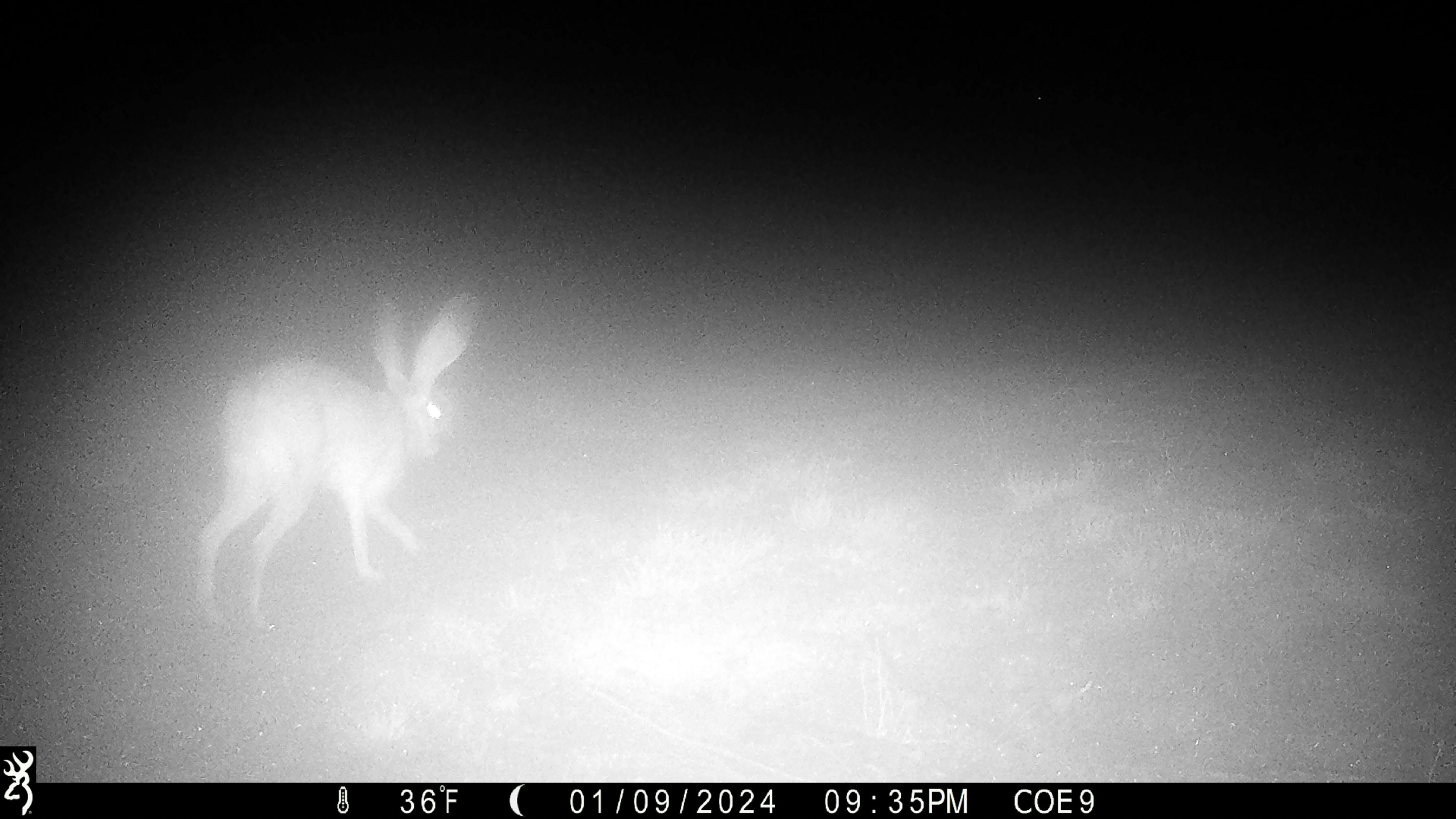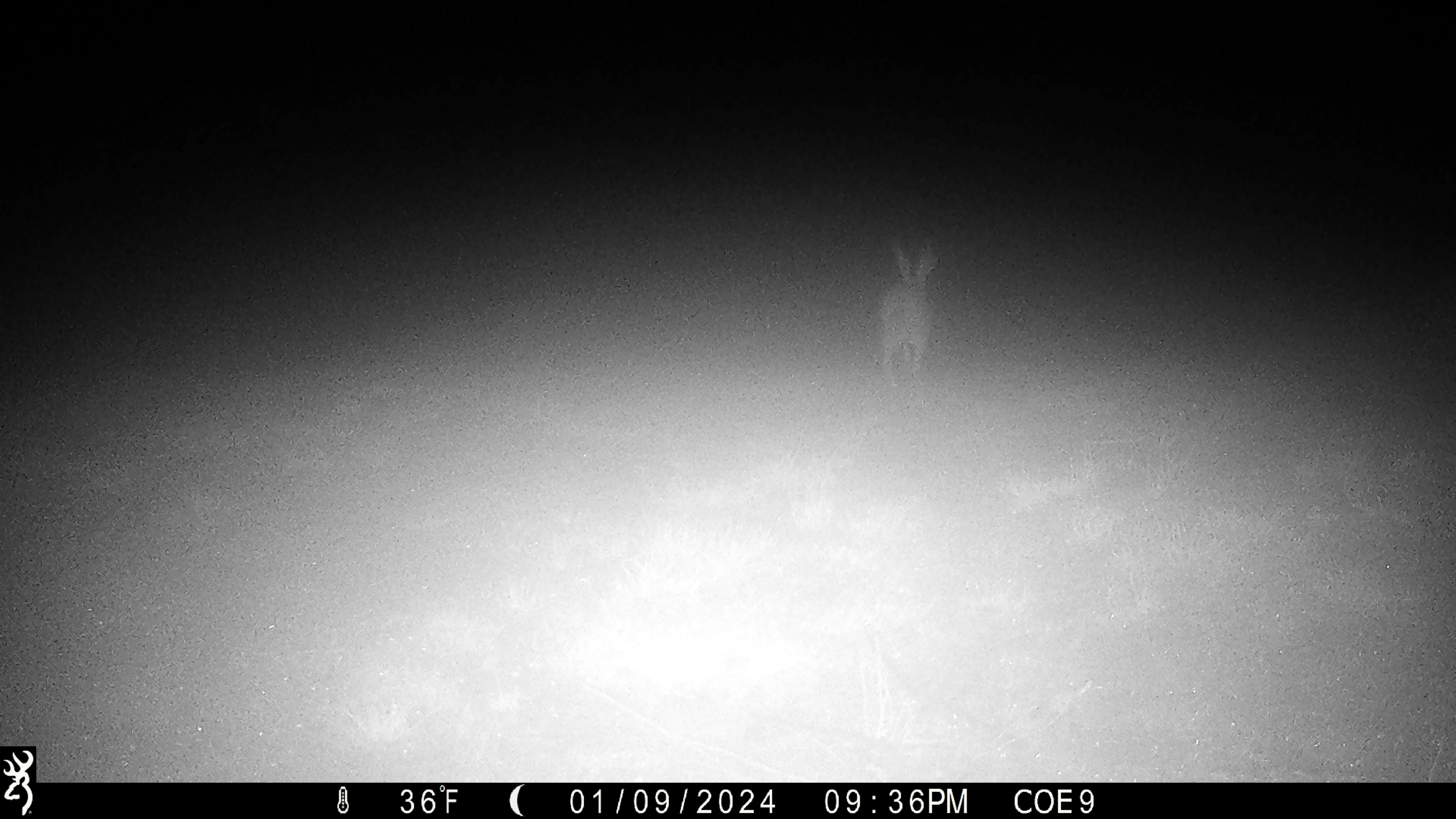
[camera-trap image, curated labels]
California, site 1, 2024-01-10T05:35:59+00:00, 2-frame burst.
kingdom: Animalia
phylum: Chordata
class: Mammalia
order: Lagomorpha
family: Leporidae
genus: Lepus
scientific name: Lepus californicus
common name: black-tailed jackrabbit